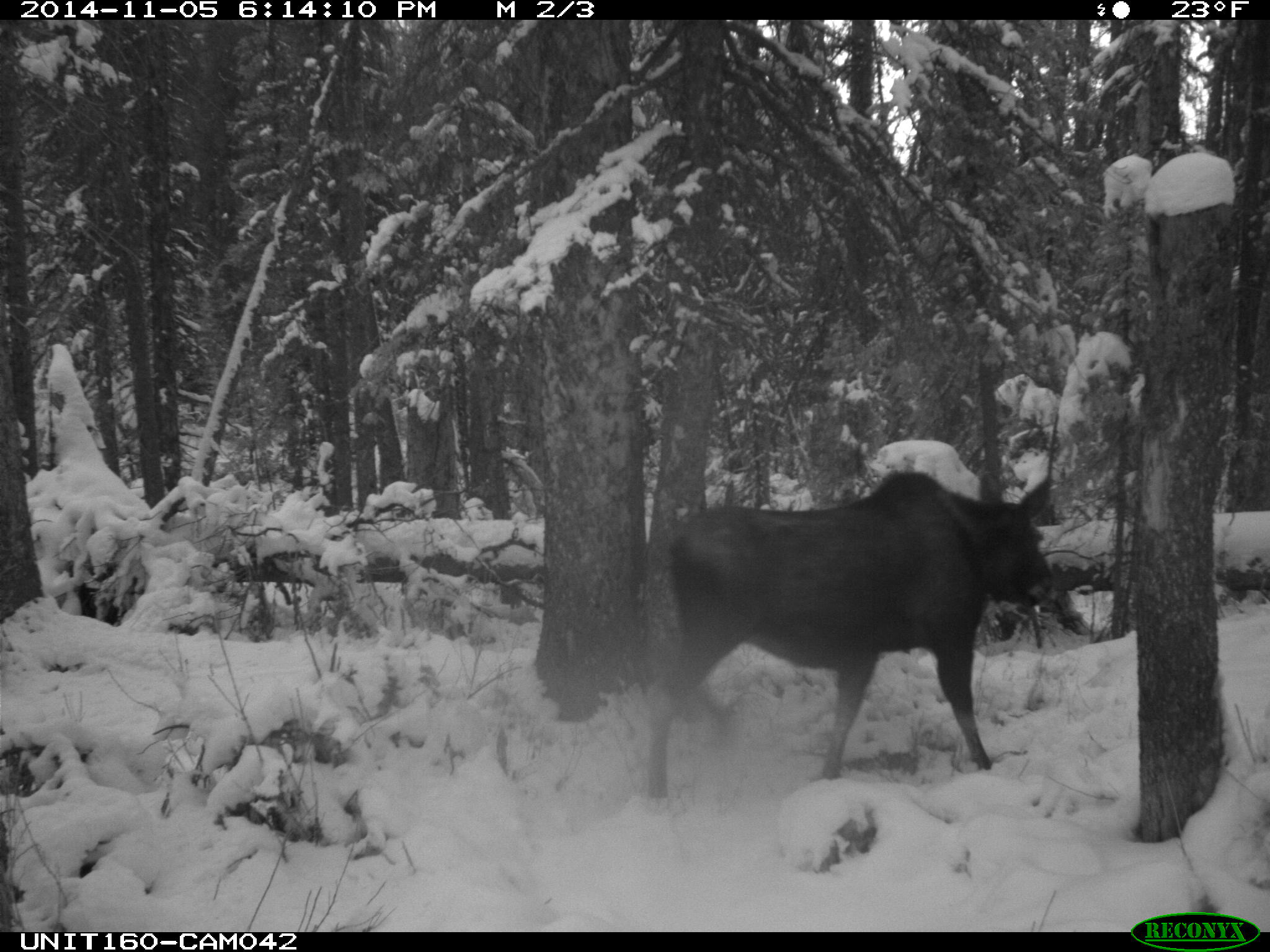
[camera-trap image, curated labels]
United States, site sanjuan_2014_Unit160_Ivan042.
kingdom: Animalia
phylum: Chordata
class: Mammalia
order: Artiodactyla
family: Cervidae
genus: Alces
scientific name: Alces alces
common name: moose